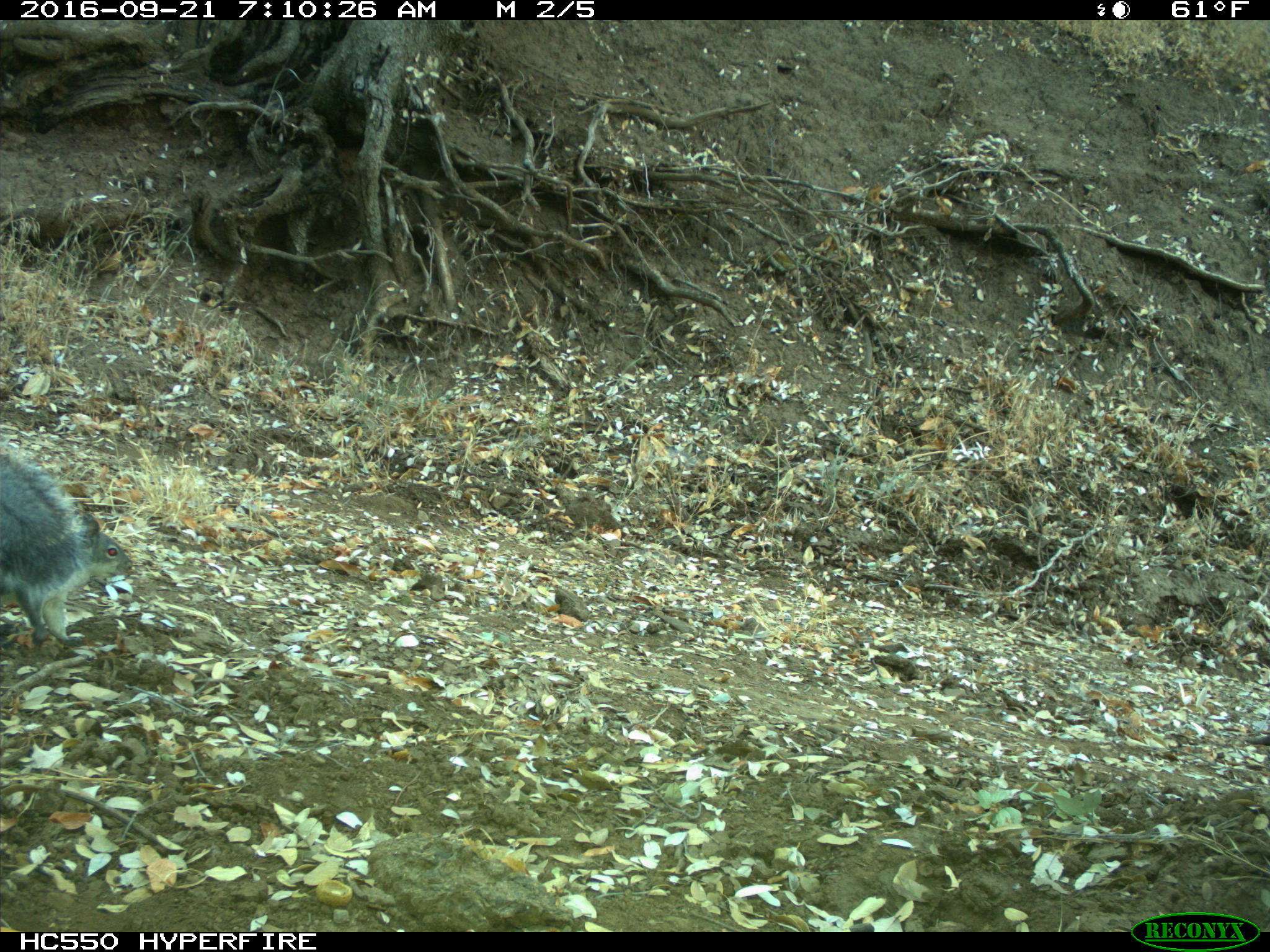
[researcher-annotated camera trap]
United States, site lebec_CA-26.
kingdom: Animalia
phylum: Chordata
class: Mammalia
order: Rodentia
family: Sciuridae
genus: Sciurus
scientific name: Sciurus carolinensis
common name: eastern gray squirrel